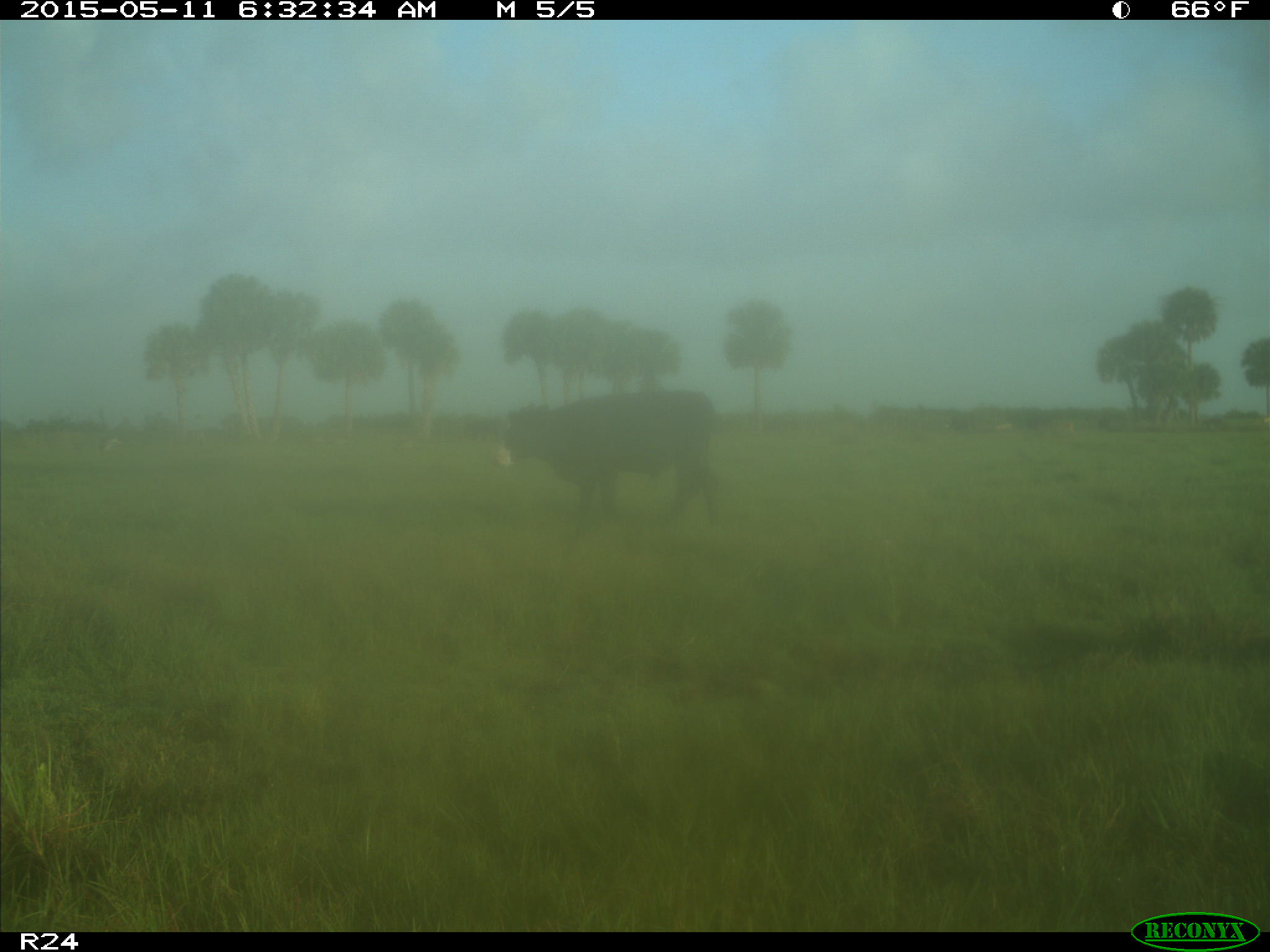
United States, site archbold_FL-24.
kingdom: Animalia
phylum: Chordata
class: Mammalia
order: Artiodactyla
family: Bovidae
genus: Bos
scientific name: Bos taurus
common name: domestic cow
Bos taurus (domestic cow).